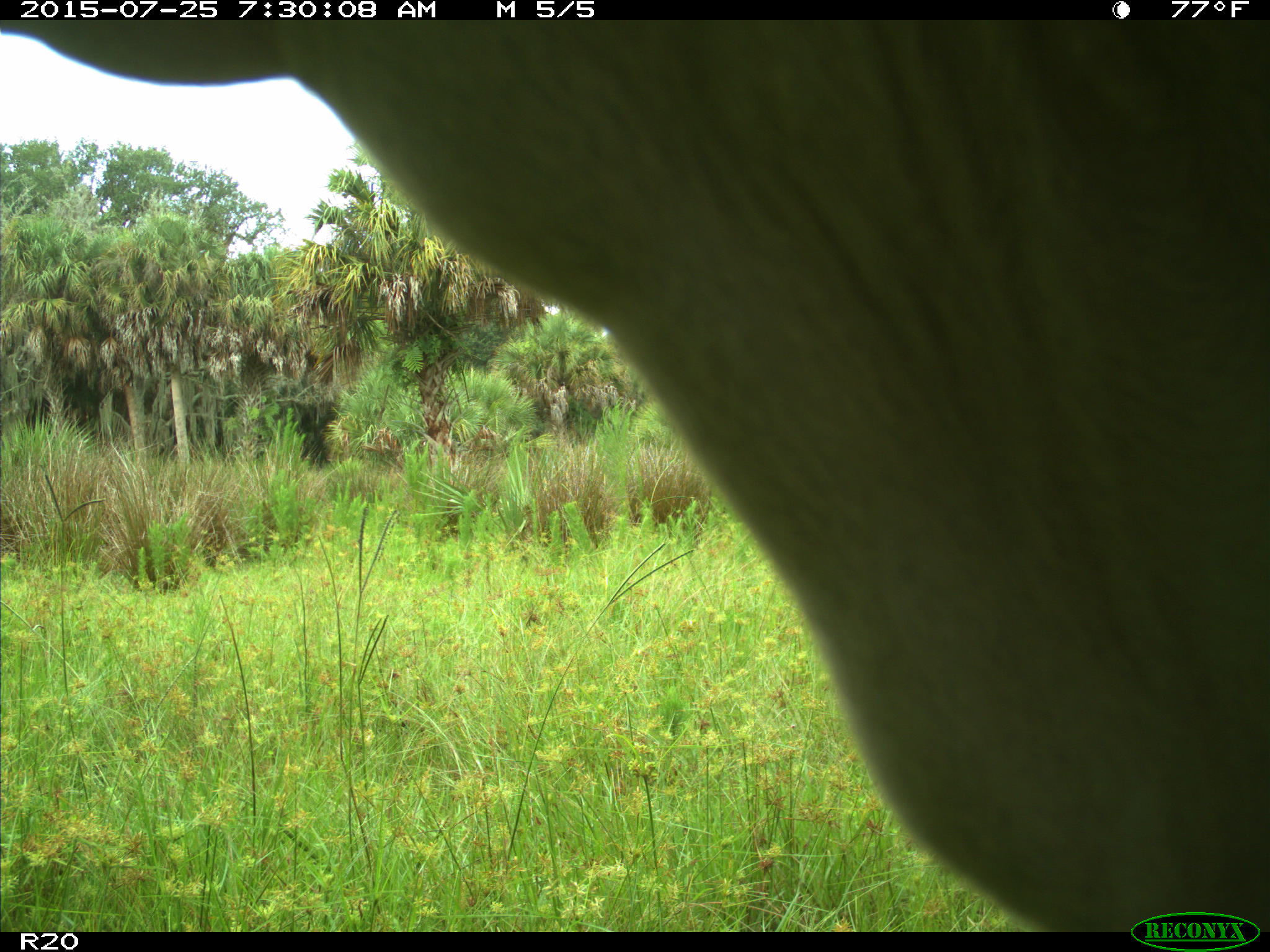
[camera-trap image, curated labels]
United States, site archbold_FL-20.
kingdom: Animalia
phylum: Chordata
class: Mammalia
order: Artiodactyla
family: Bovidae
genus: Bos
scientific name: Bos taurus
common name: domestic cow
Bos taurus (domestic cow).